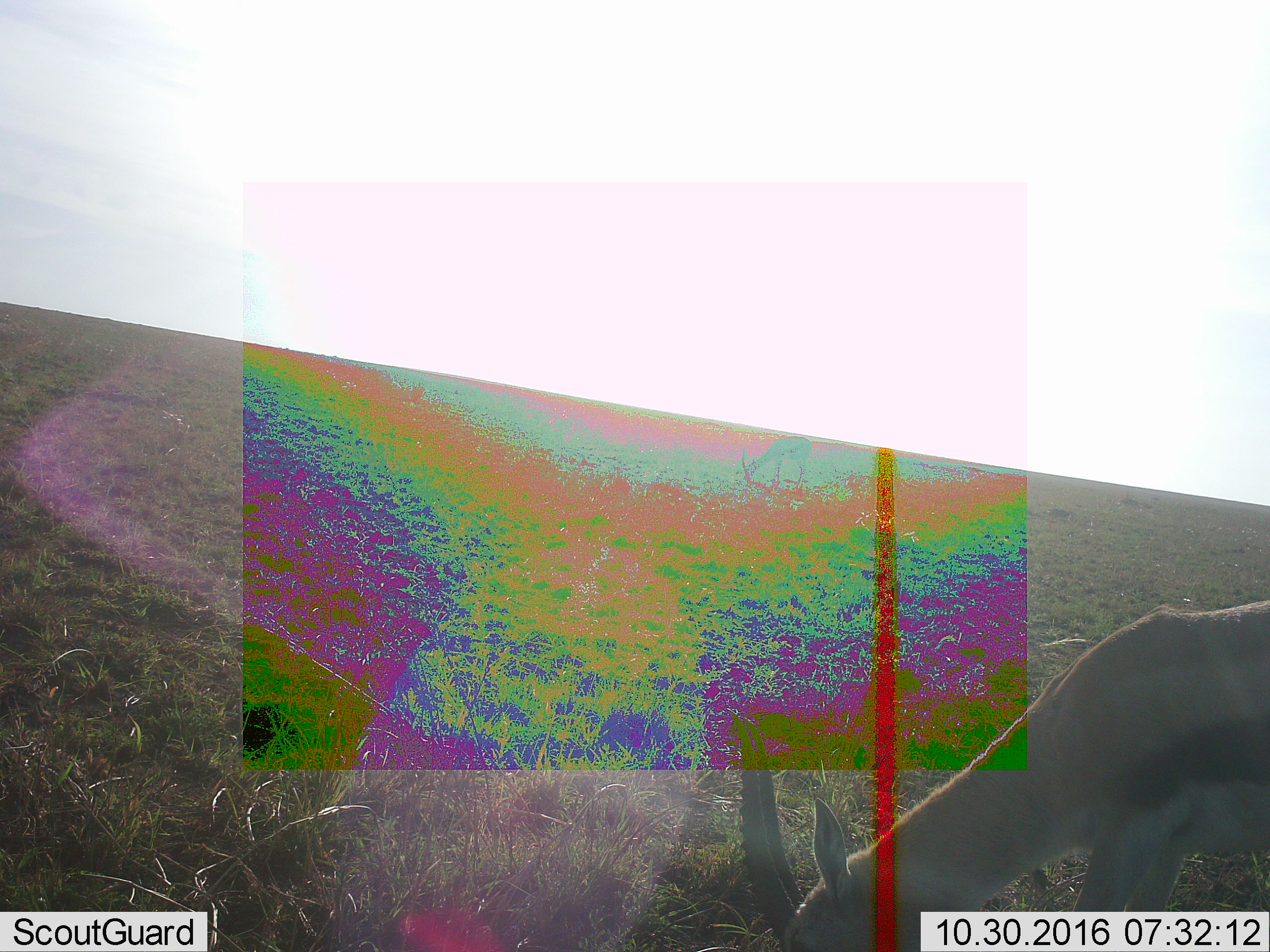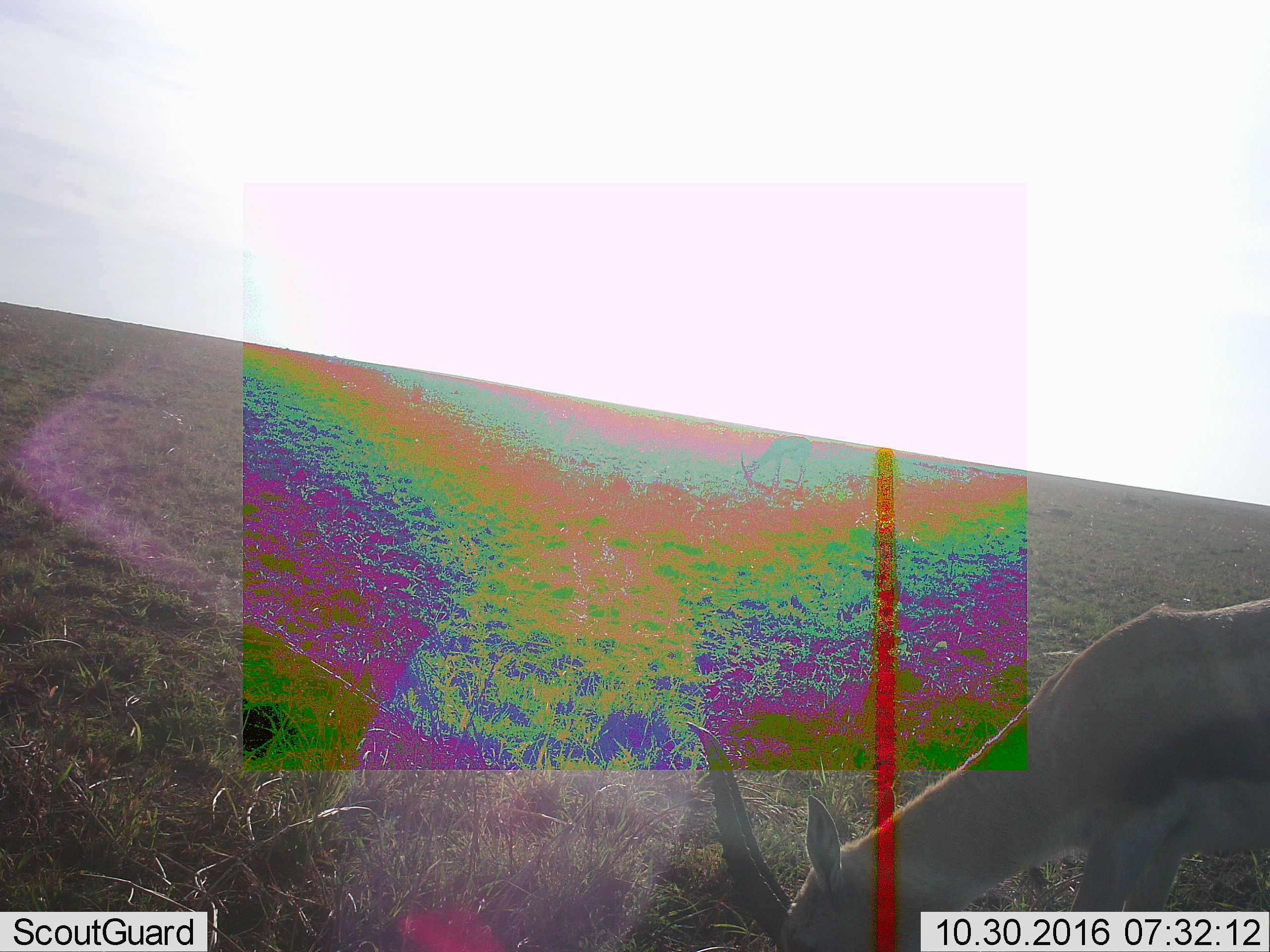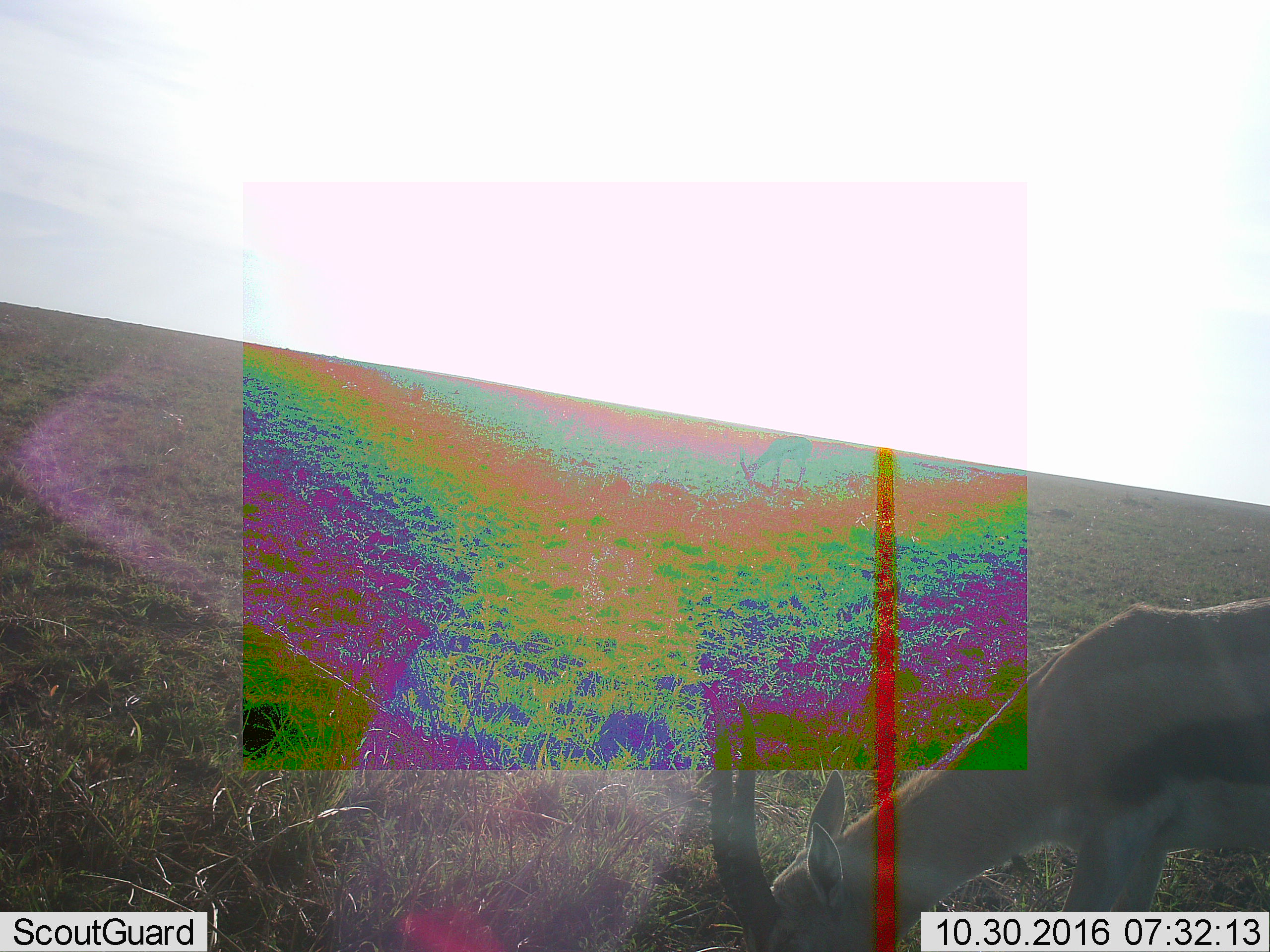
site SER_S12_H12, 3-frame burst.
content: unidentified animal